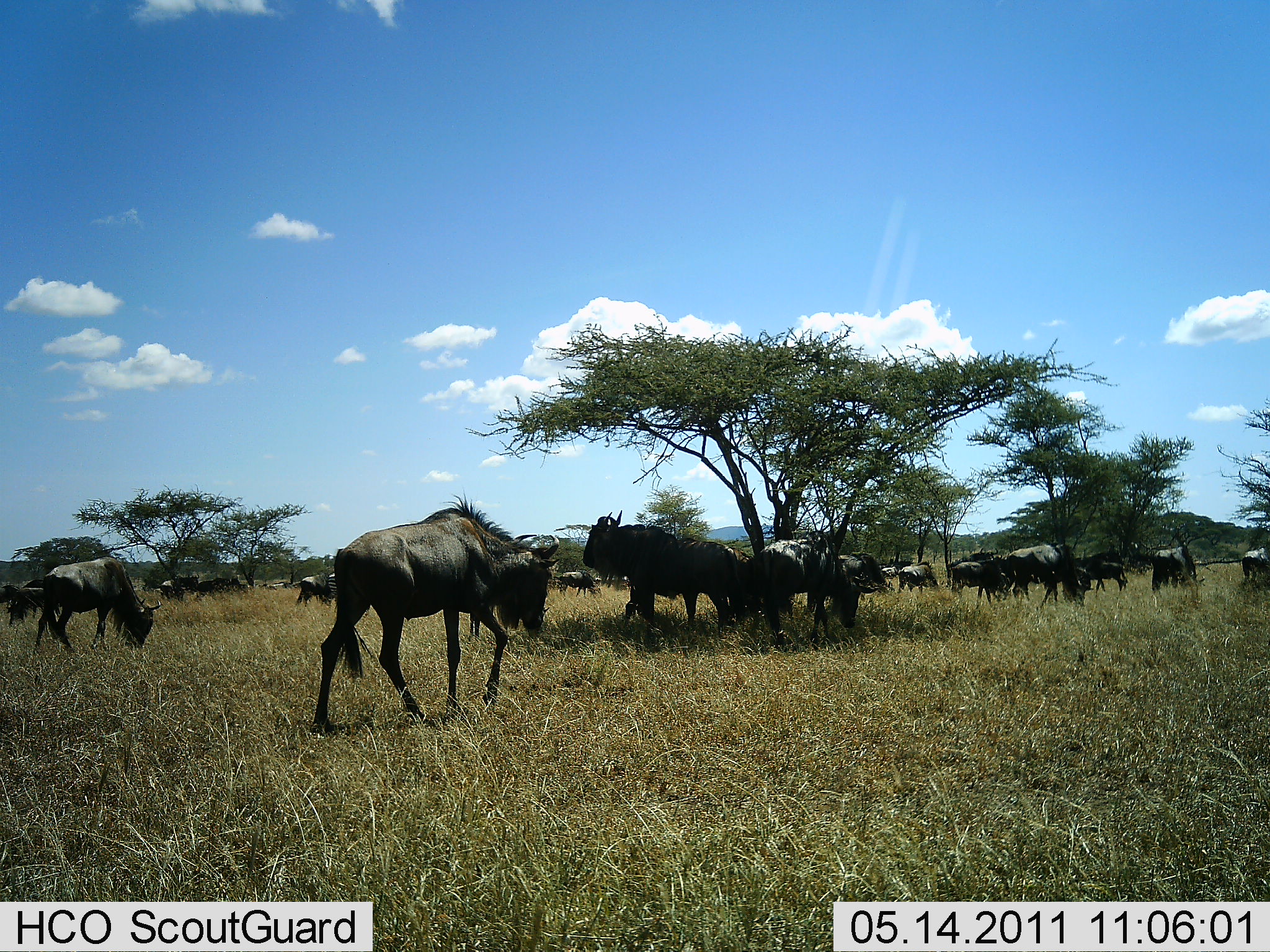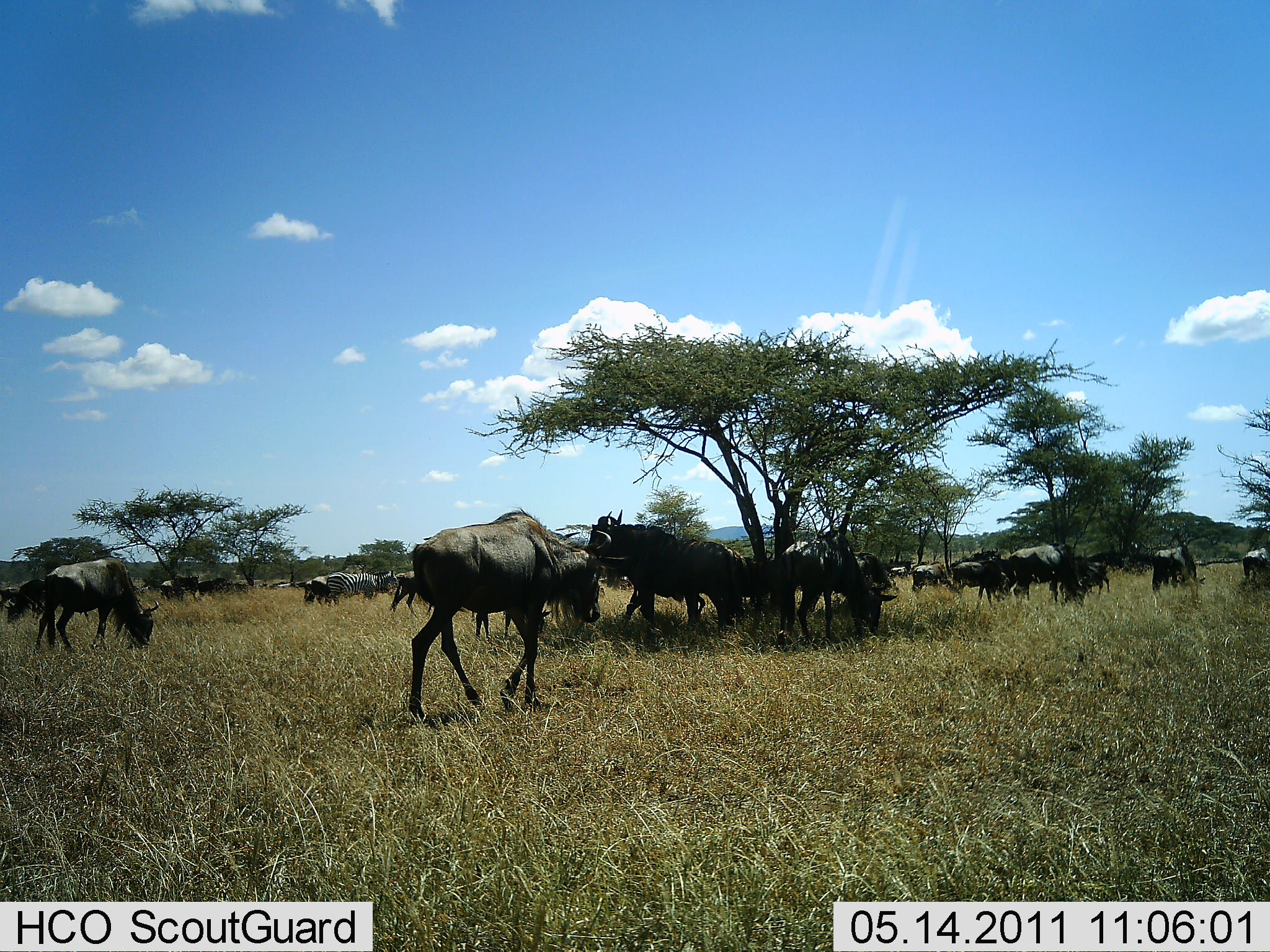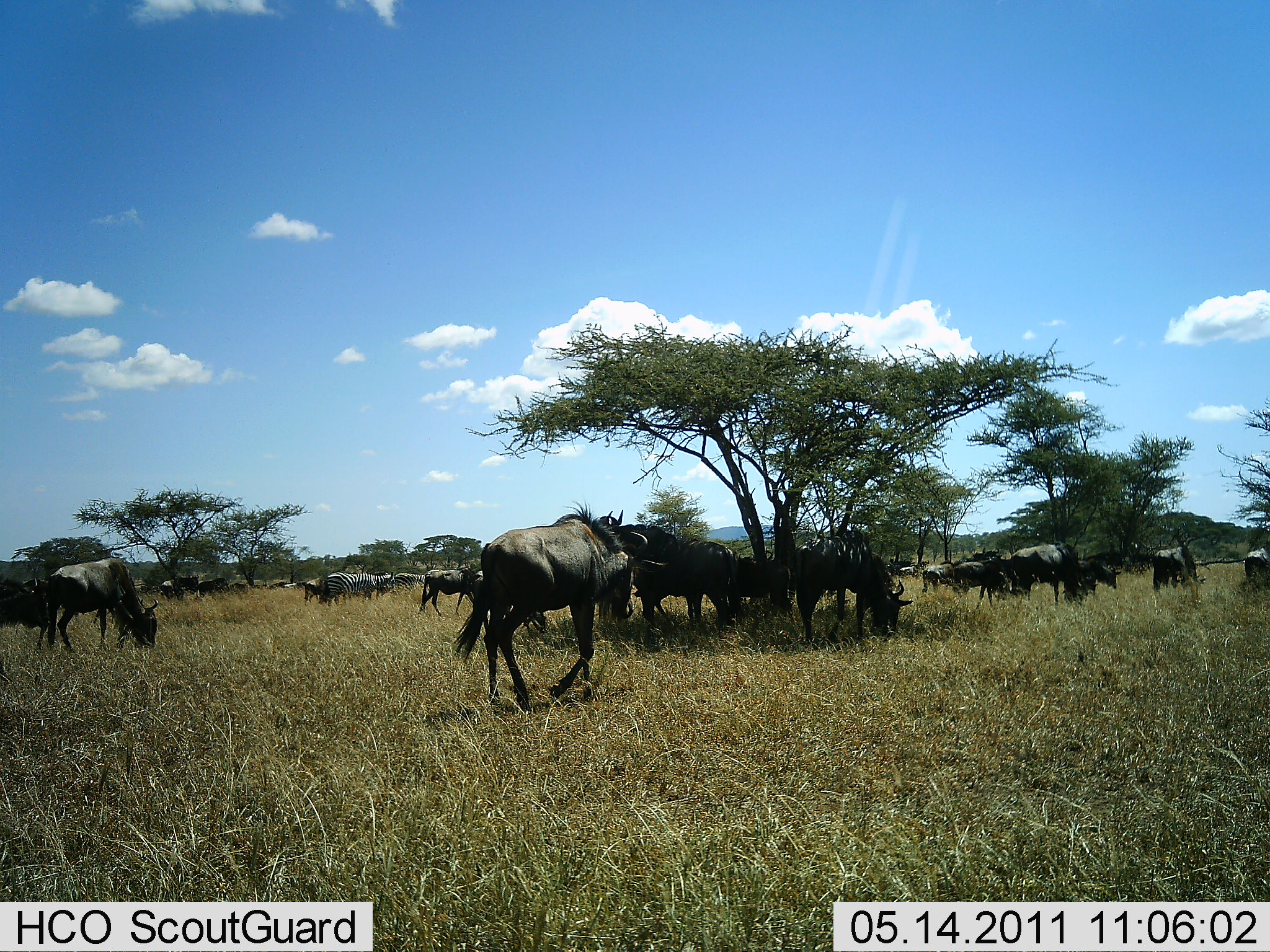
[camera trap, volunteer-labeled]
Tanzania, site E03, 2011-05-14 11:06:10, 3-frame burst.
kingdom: Animalia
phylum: Chordata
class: Mammalia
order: Artiodactyla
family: Bovidae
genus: Connochaetes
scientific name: Connochaetes taurinus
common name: blue wildebeest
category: wildebeest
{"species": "wildebeest (blue wildebeest) (Connochaetes taurinus)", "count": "11-50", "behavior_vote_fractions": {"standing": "53%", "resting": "6%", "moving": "76%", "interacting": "0%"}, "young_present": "0%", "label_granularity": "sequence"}